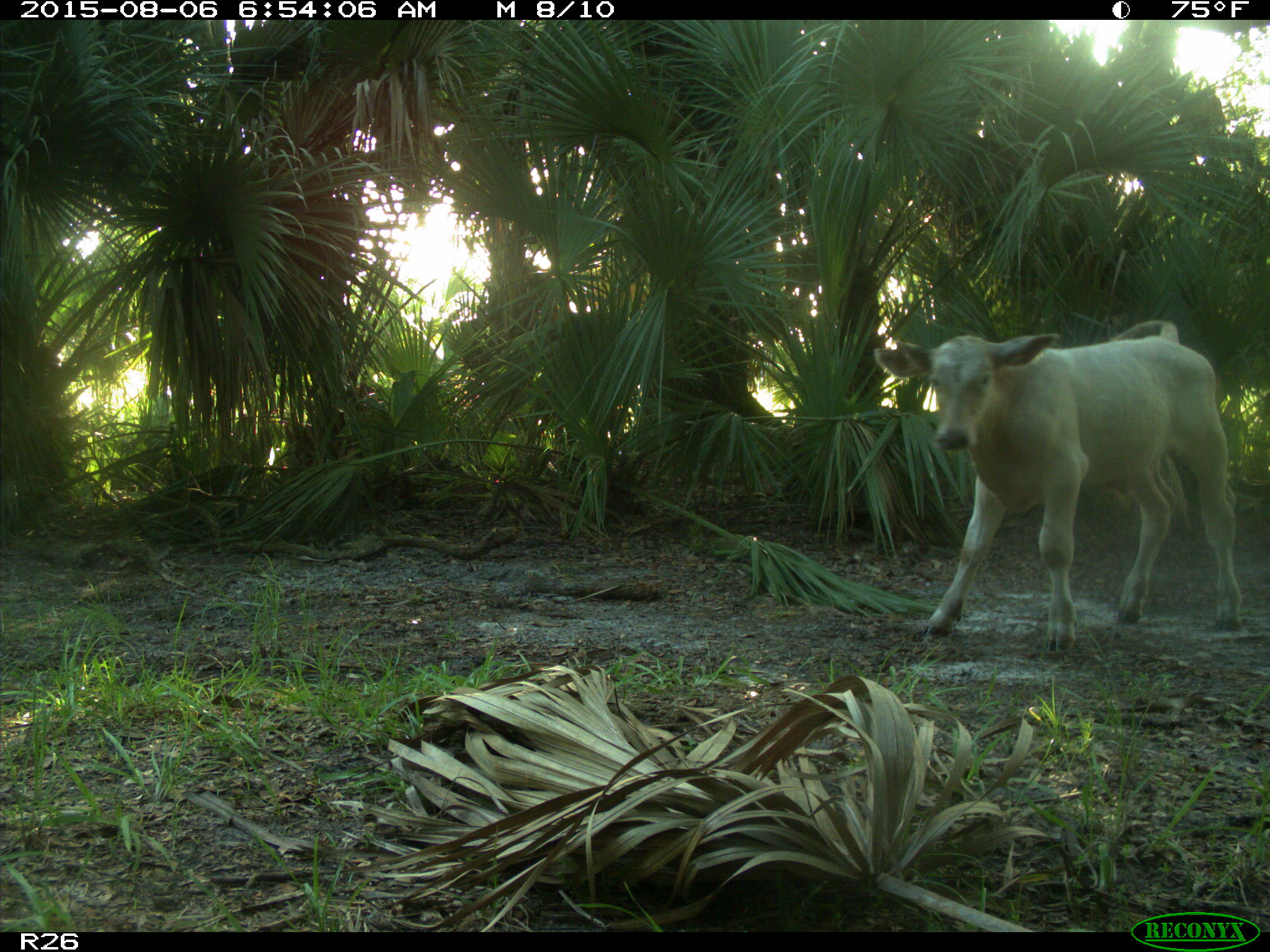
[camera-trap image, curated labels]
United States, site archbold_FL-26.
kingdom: Animalia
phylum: Chordata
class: Mammalia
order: Artiodactyla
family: Bovidae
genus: Bos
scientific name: Bos taurus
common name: domestic cow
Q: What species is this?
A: Bos taurus (domestic cow).